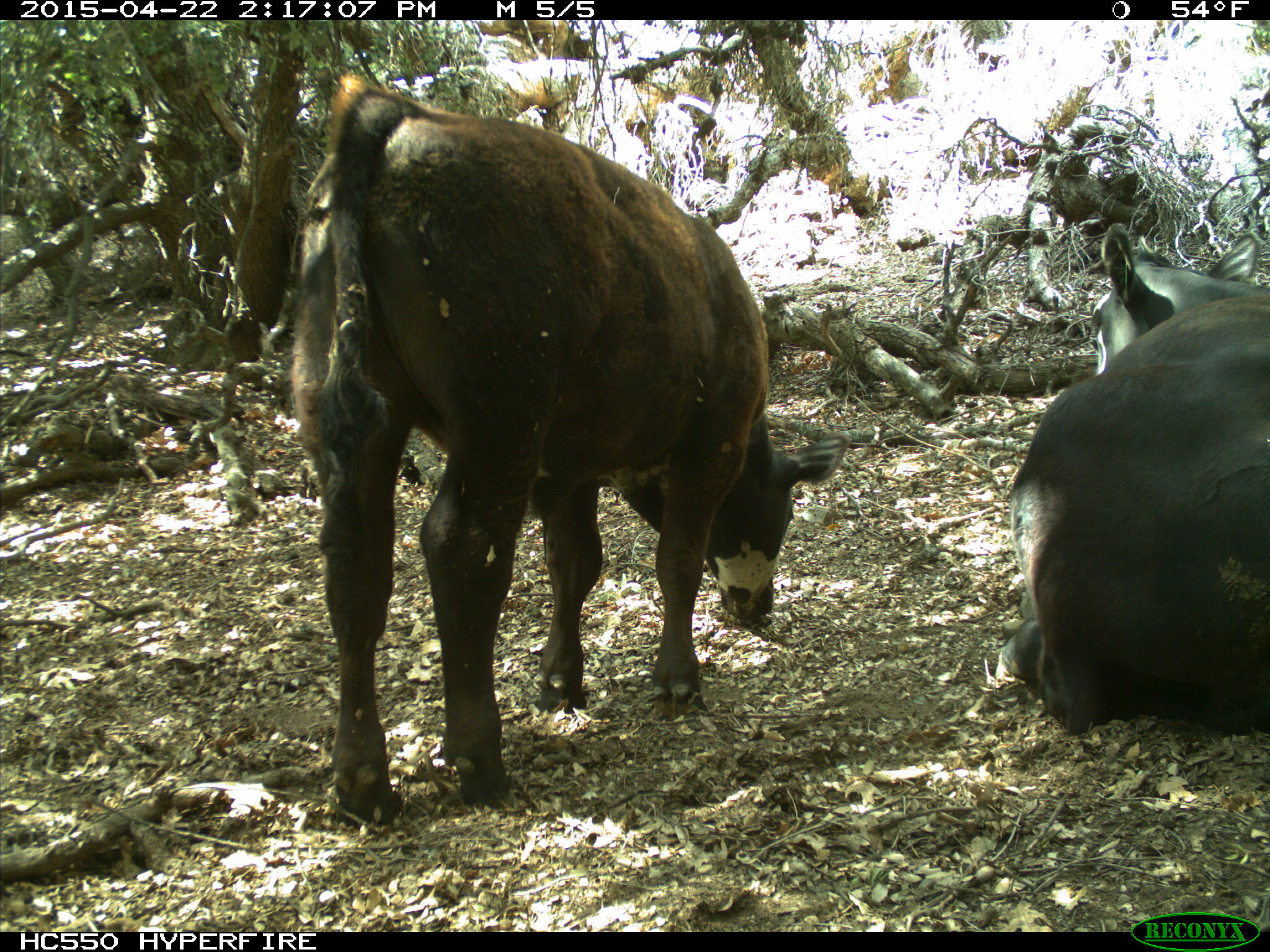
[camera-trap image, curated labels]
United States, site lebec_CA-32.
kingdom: Animalia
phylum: Chordata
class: Mammalia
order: Artiodactyla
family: Bovidae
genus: Bos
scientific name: Bos taurus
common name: domestic cow